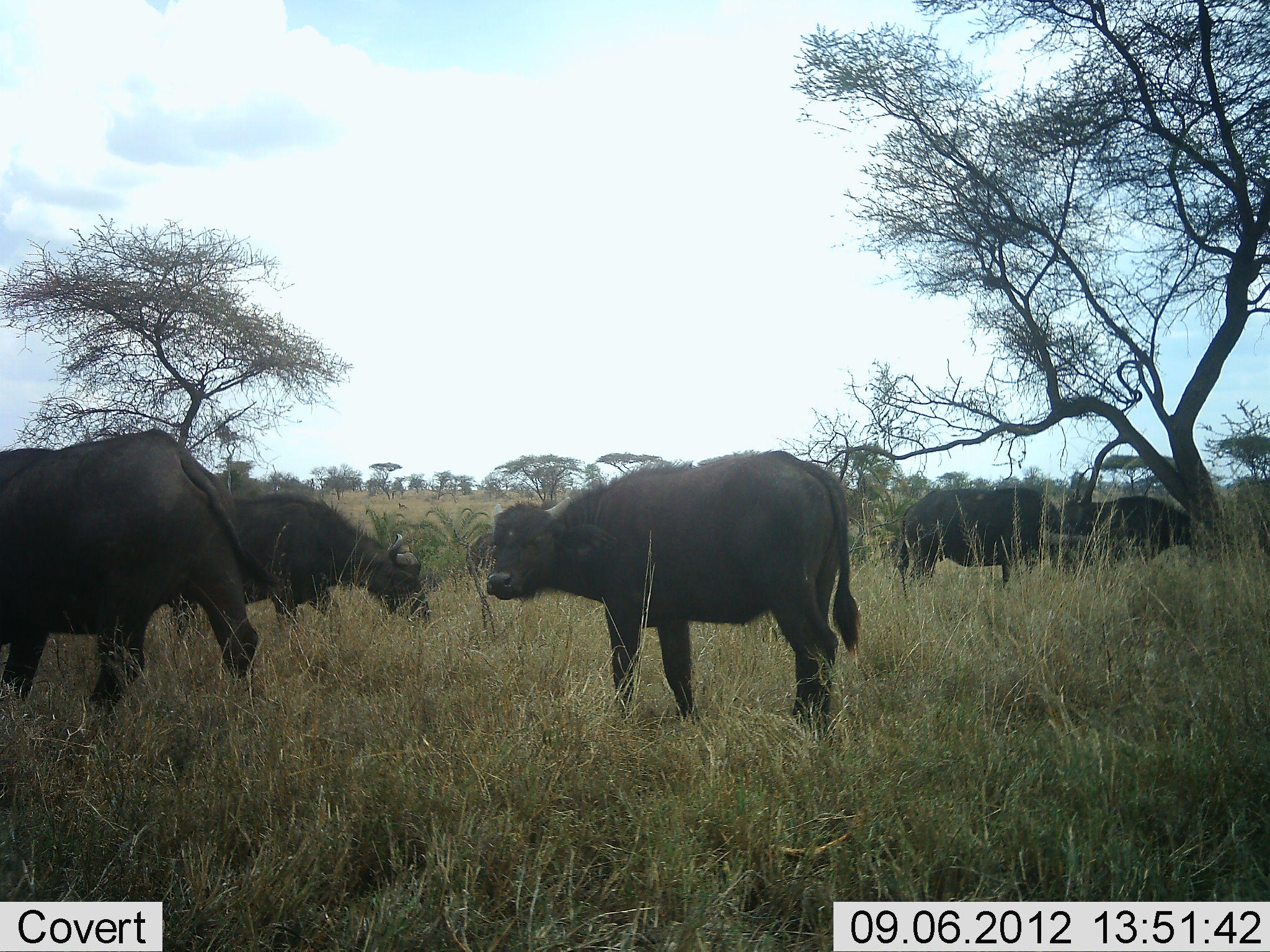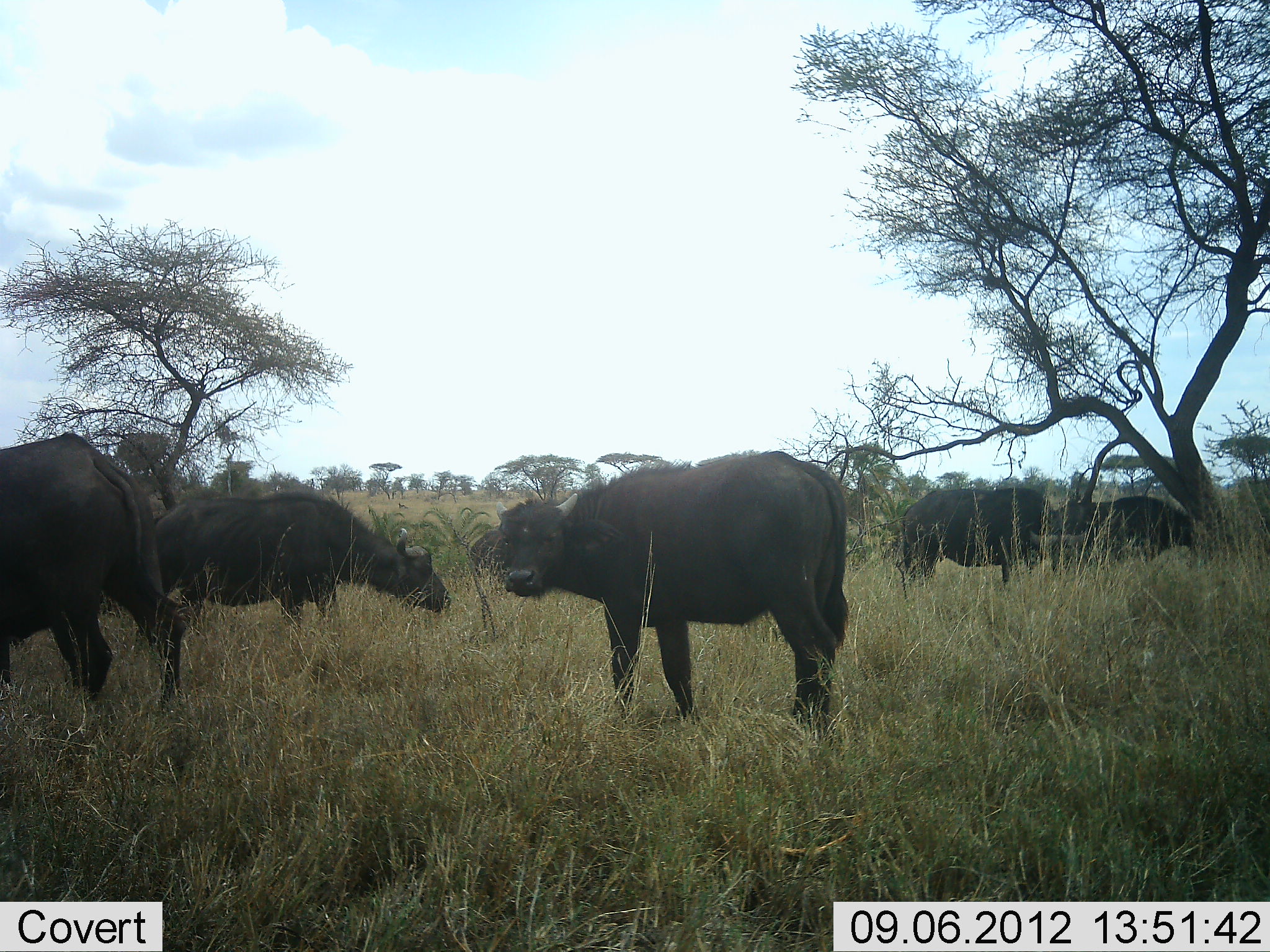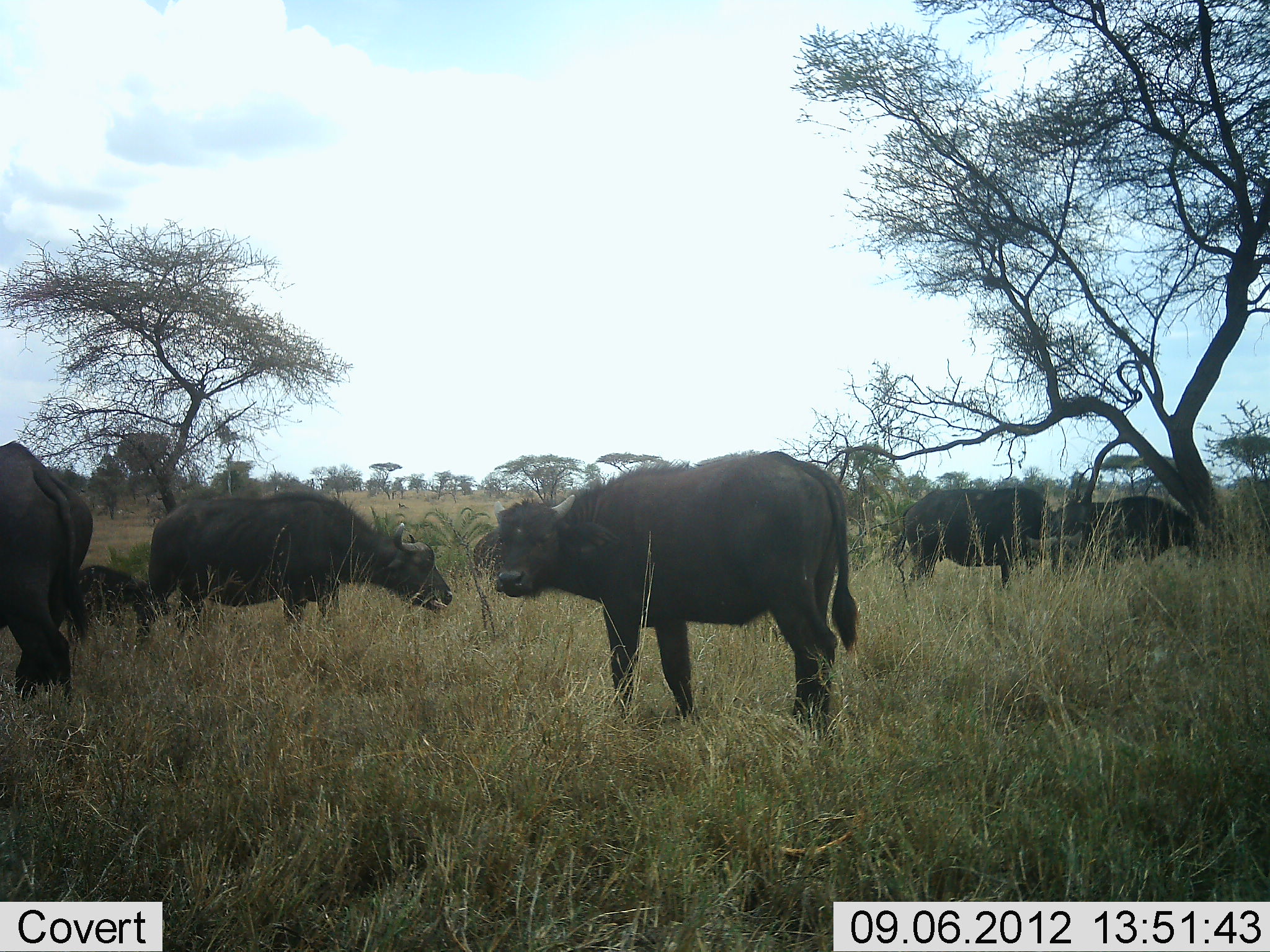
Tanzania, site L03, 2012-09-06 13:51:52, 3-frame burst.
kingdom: Animalia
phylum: Chordata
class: Mammalia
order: Artiodactyla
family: Bovidae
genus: Syncerus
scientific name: Syncerus caffer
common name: cape buffalo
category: buffalo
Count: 5.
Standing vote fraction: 100%.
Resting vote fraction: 20%.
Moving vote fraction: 60%.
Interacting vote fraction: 10%.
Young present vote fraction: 40%.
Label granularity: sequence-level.